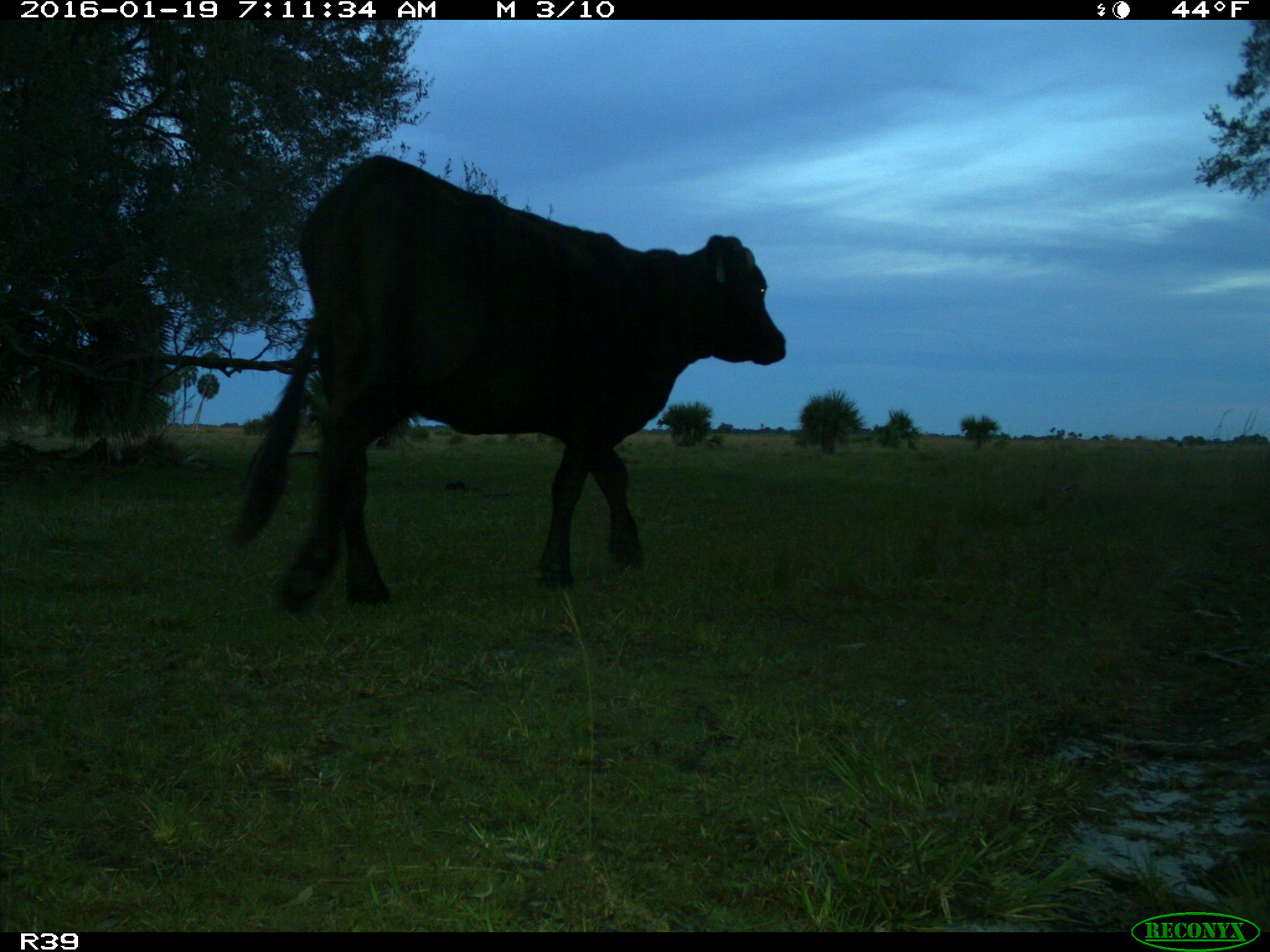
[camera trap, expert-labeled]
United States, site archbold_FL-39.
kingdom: Animalia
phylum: Chordata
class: Mammalia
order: Artiodactyla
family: Bovidae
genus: Bos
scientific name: Bos taurus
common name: domestic cow